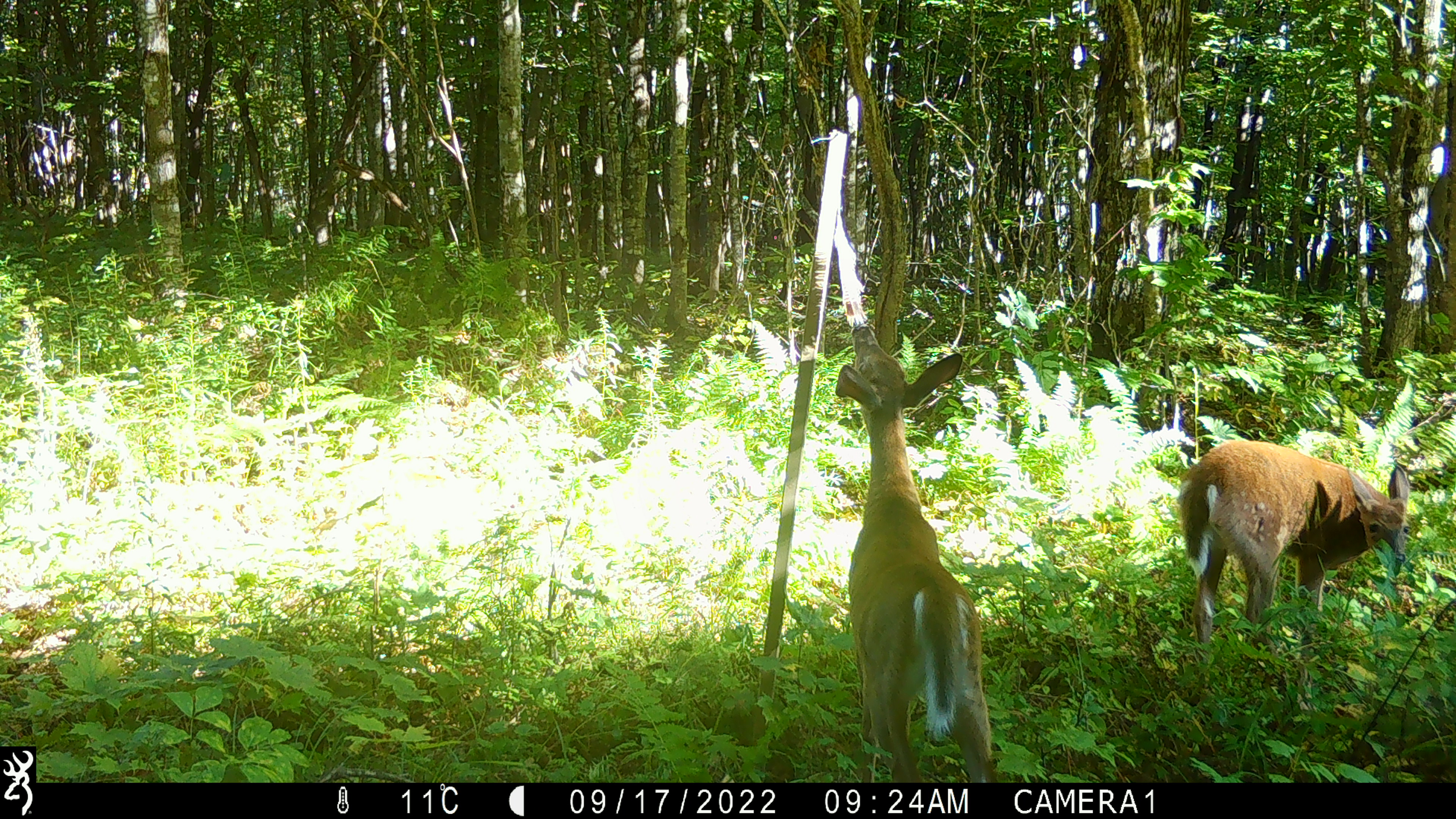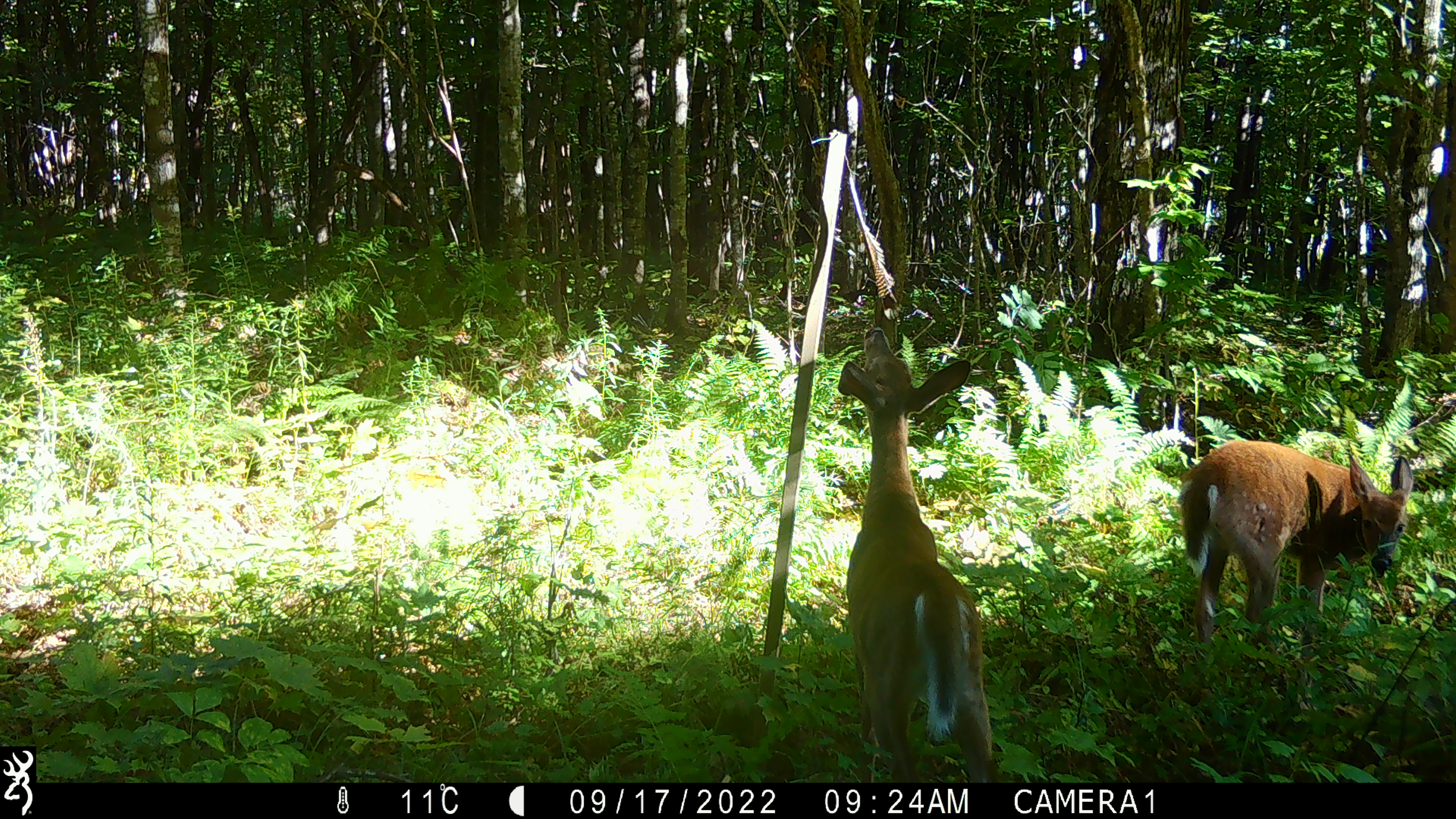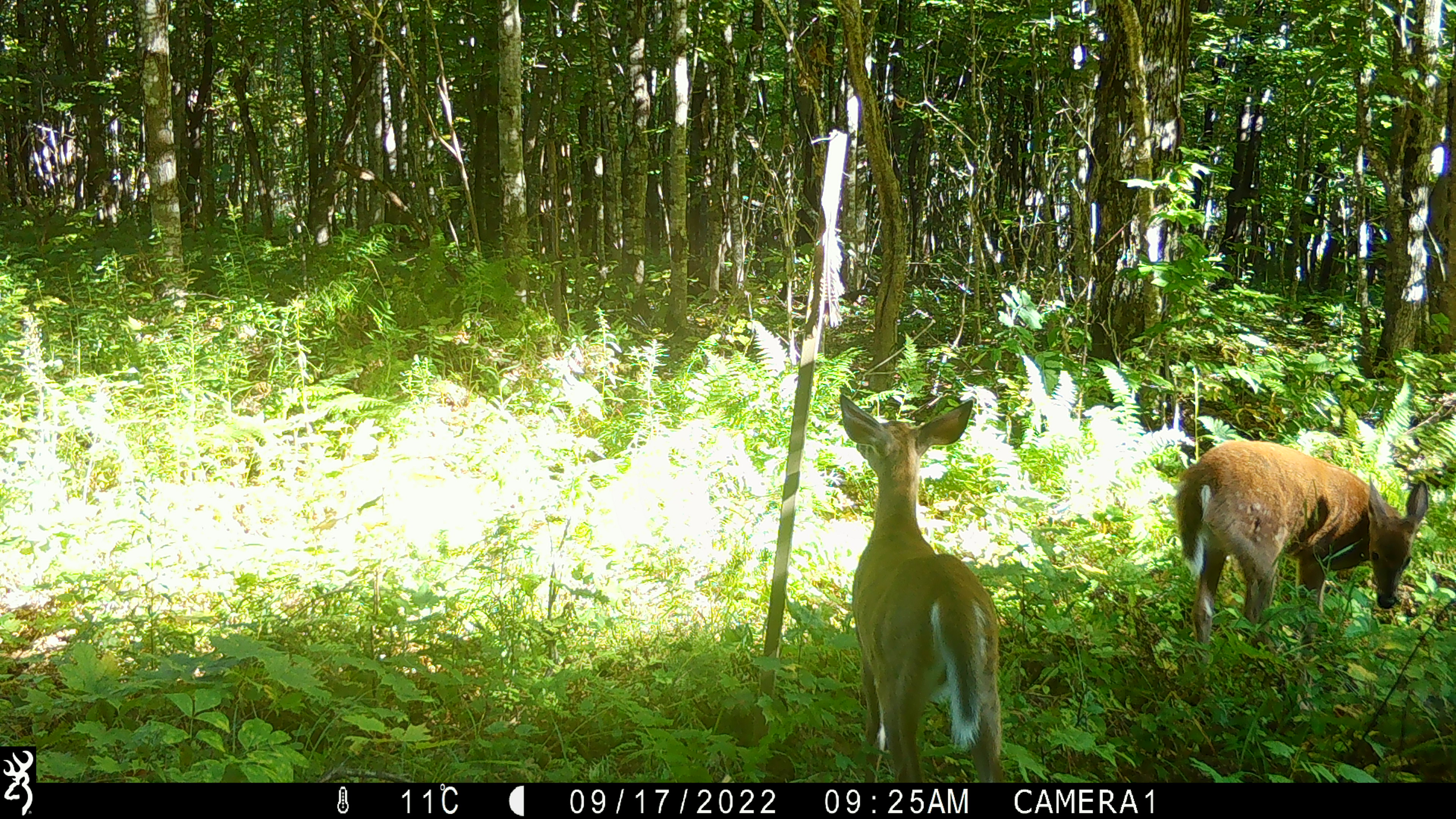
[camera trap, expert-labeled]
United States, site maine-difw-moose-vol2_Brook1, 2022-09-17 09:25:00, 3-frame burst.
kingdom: Animalia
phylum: Chordata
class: Mammalia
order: Artiodactyla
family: Cervidae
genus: Odocoileus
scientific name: Odocoileus virginianus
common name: white-tailed deer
White-tailed deer (Odocoileus virginianus).